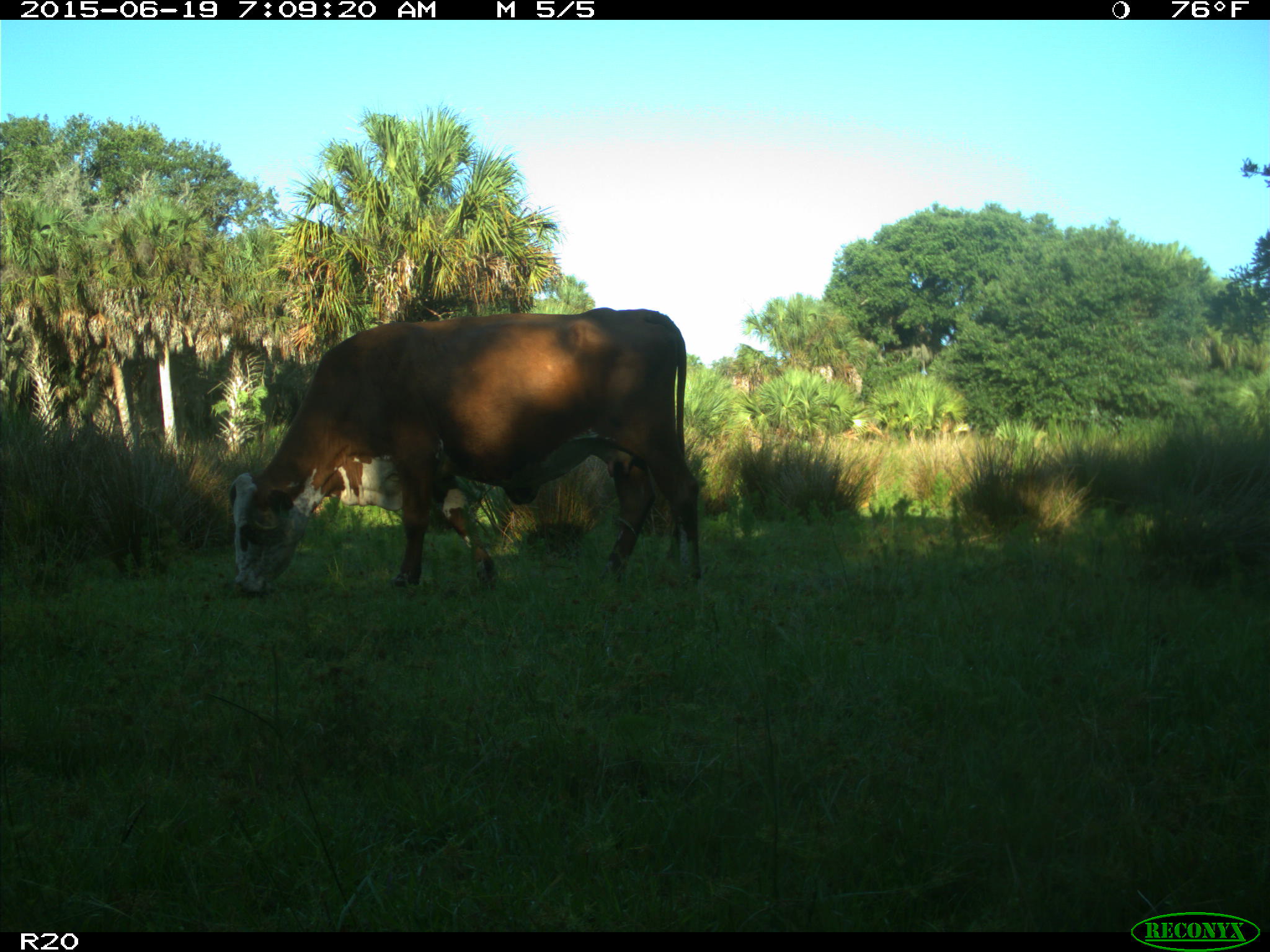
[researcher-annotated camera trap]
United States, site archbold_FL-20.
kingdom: Animalia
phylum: Chordata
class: Mammalia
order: Artiodactyla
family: Bovidae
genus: Bos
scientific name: Bos taurus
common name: domestic cow